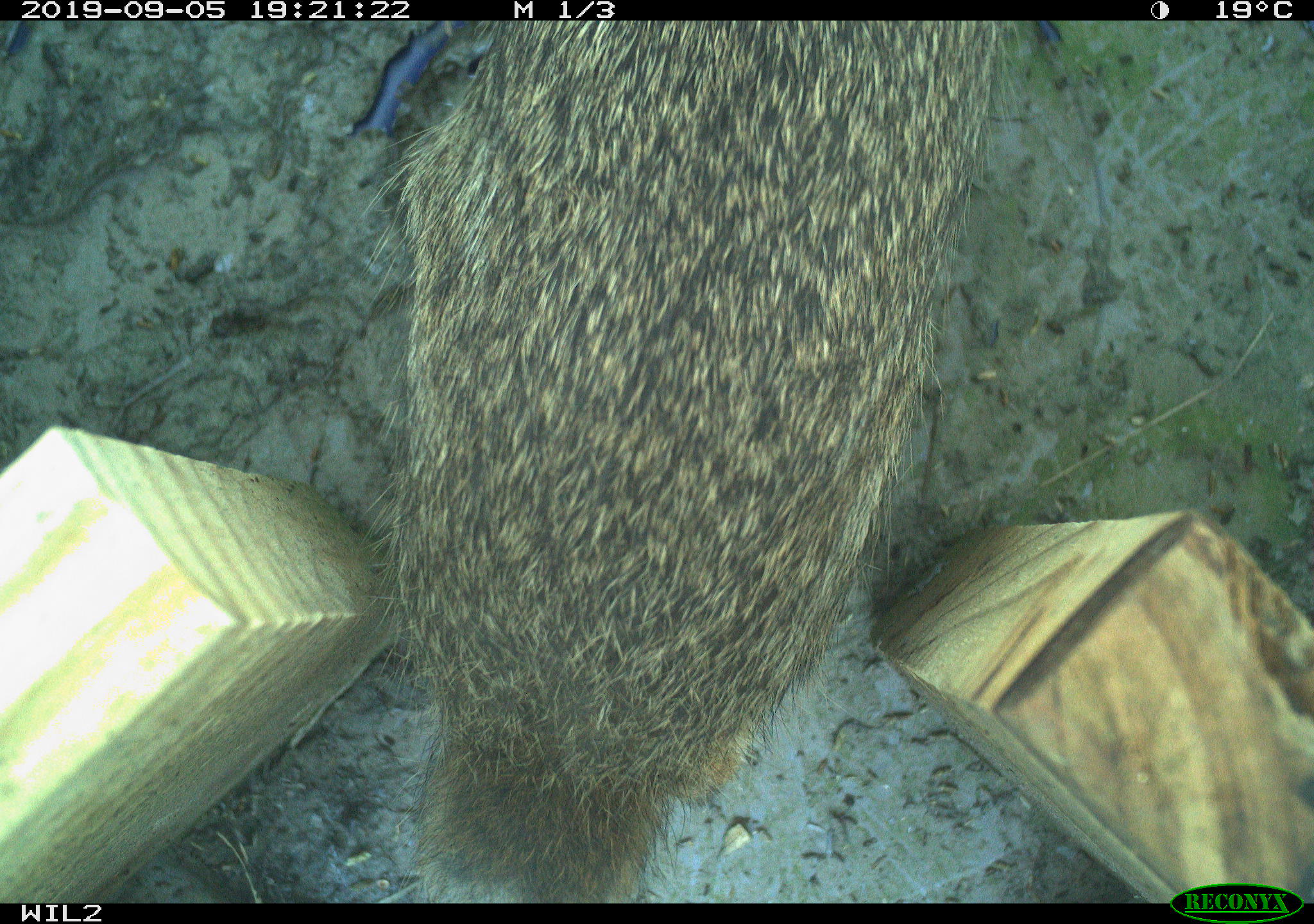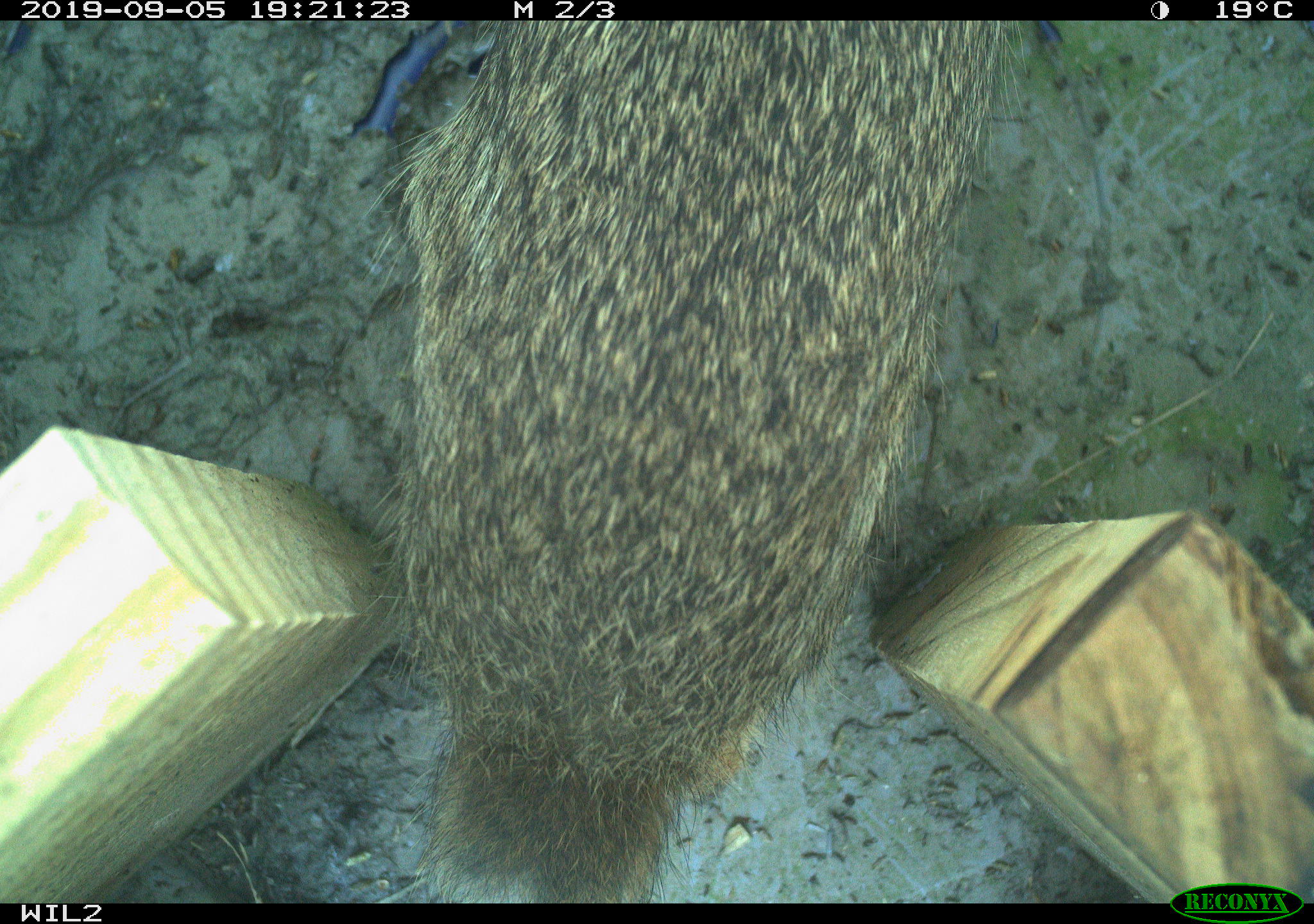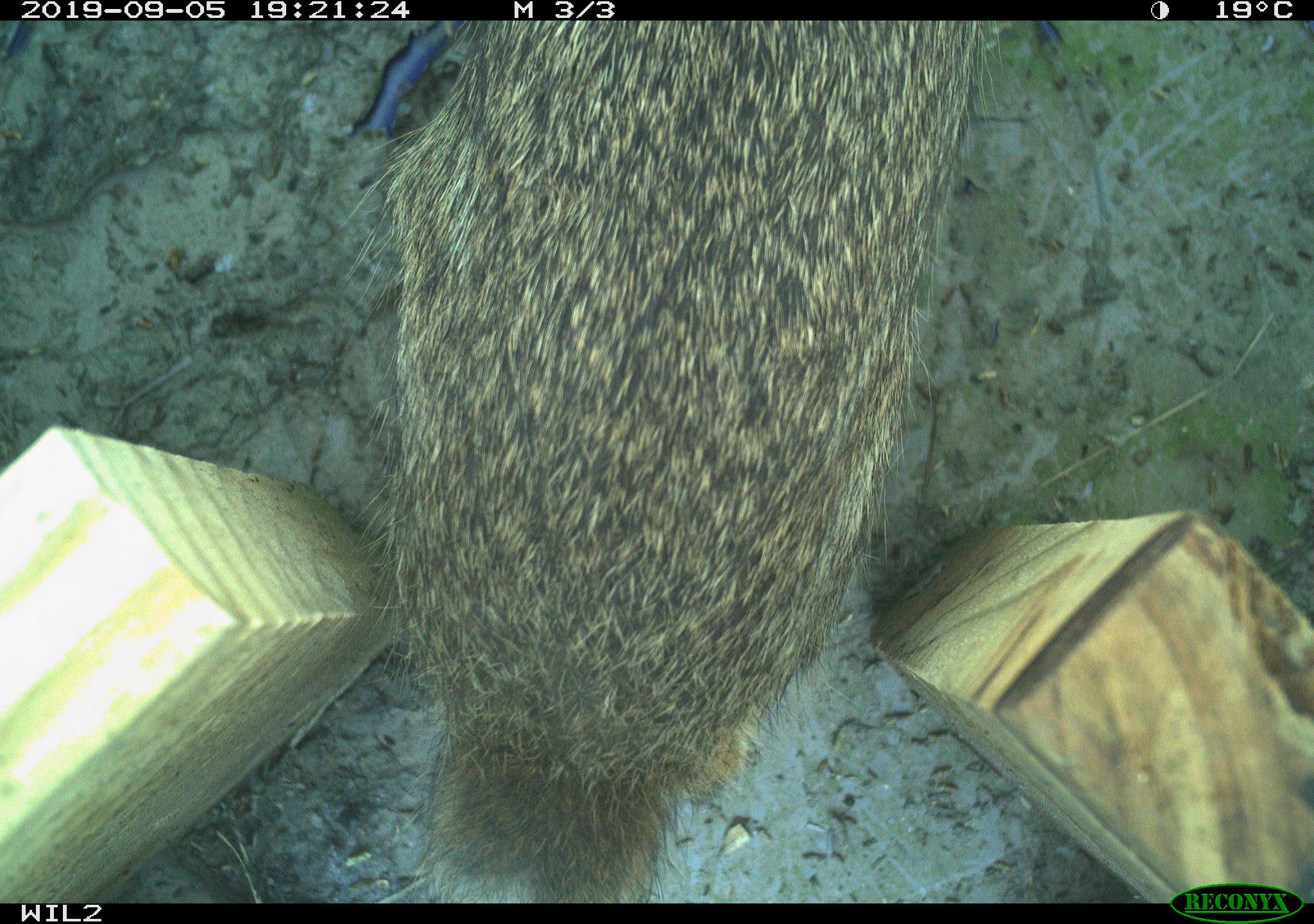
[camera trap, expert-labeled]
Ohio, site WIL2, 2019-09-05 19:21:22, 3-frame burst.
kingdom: Animalia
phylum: Chordata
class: Mammalia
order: Lagomorpha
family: Leporidae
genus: Sylvilagus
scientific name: Sylvilagus floridanus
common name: eastern cottontail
Eastern cottontail (Sylvilagus floridanus).